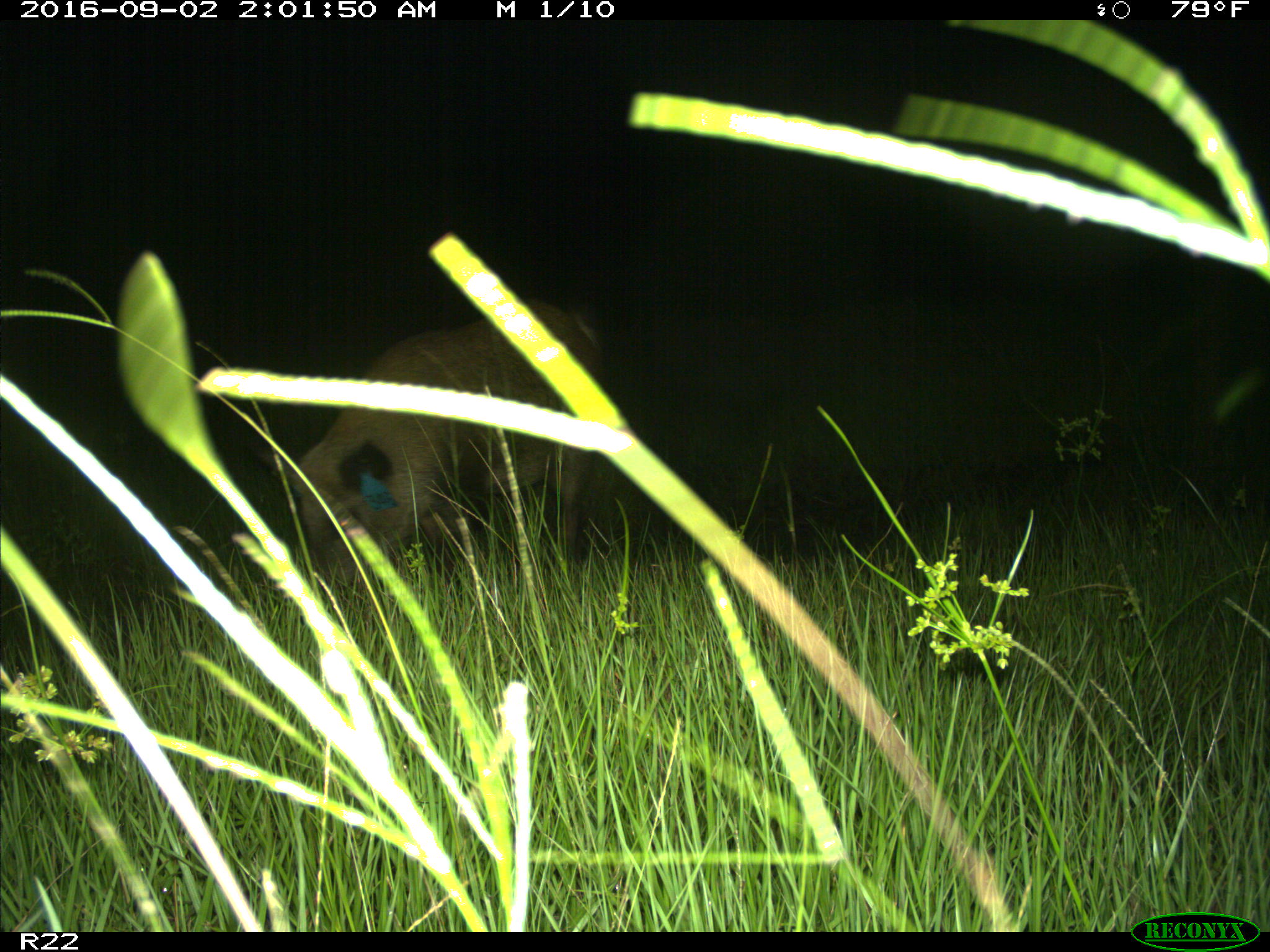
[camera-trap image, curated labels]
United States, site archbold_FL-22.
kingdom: Animalia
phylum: Chordata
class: Mammalia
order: Artiodactyla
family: Suidae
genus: Sus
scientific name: Sus scrofa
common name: wild boar